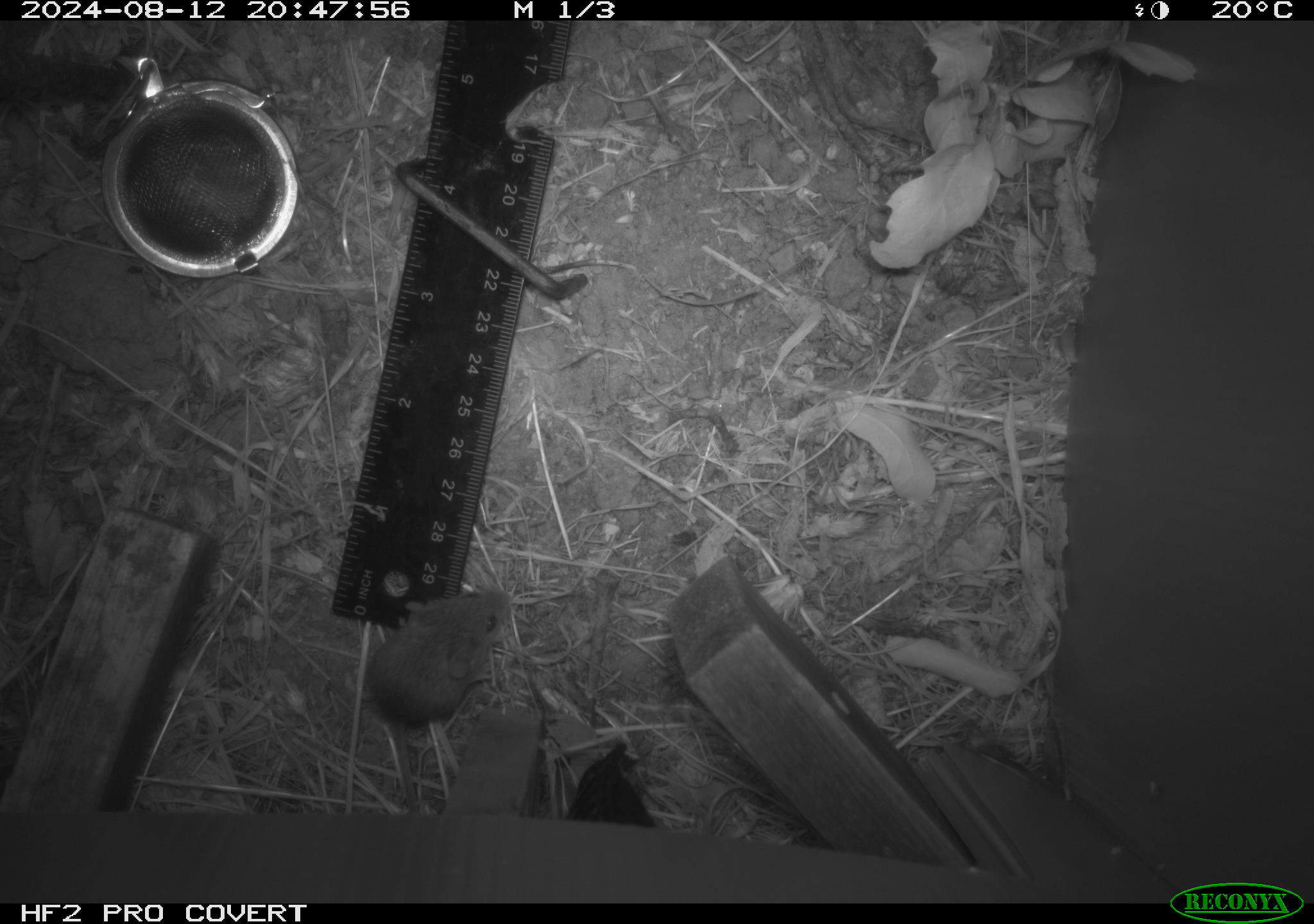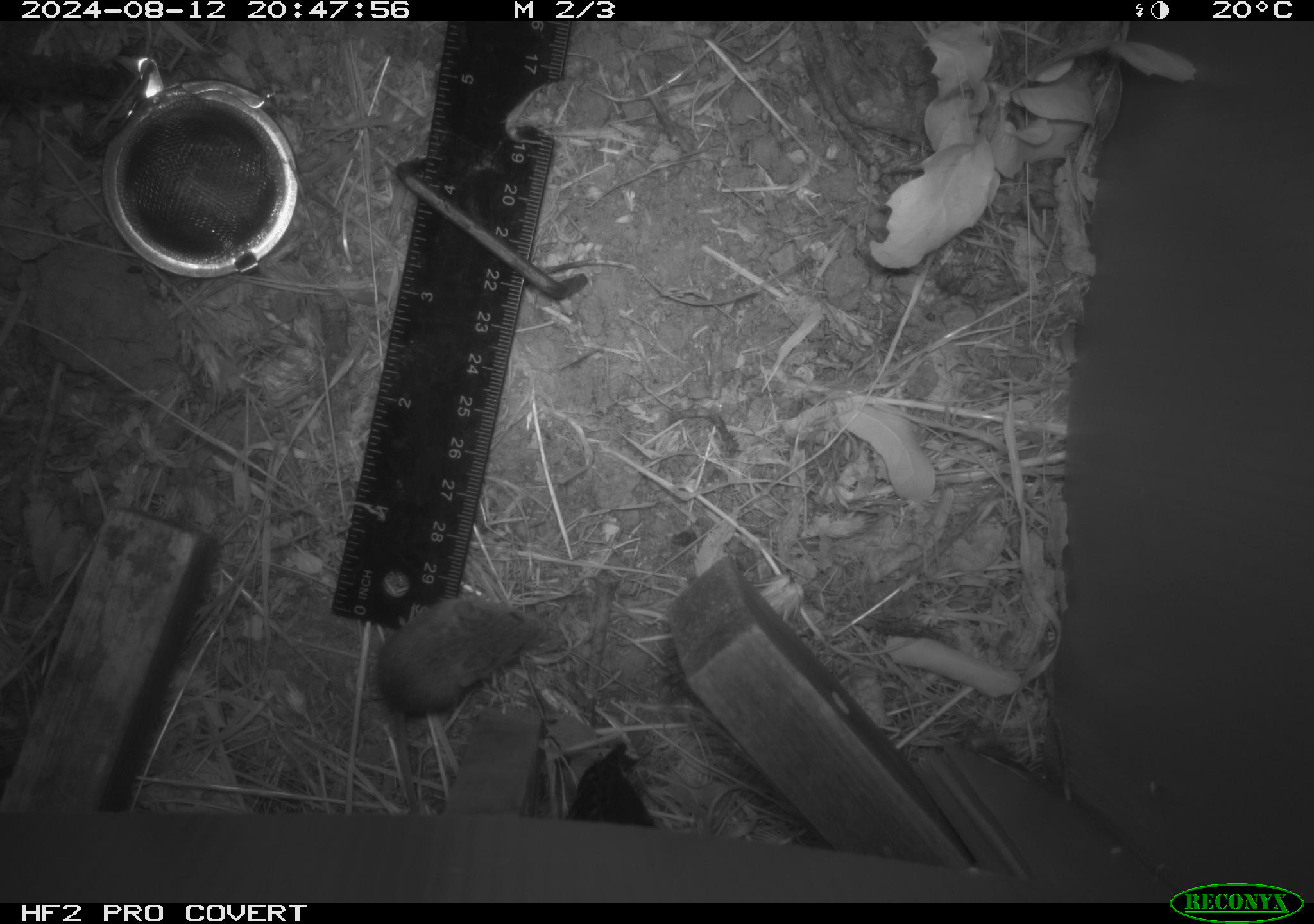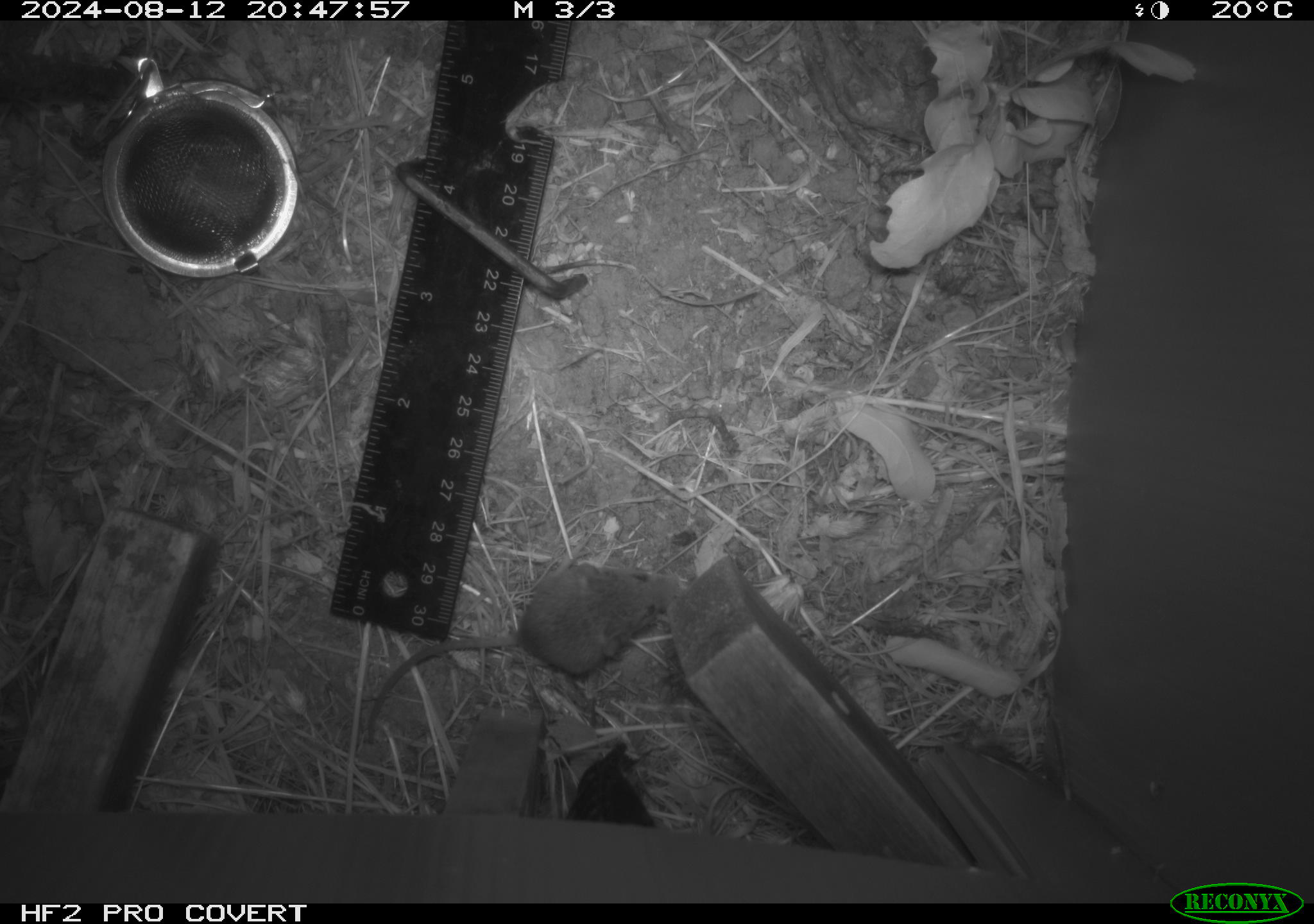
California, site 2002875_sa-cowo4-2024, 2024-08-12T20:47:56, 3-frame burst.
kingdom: Animalia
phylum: Chordata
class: Mammalia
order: Rodentia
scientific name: Rodentia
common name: mouse species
Mouse species (Rodentia).